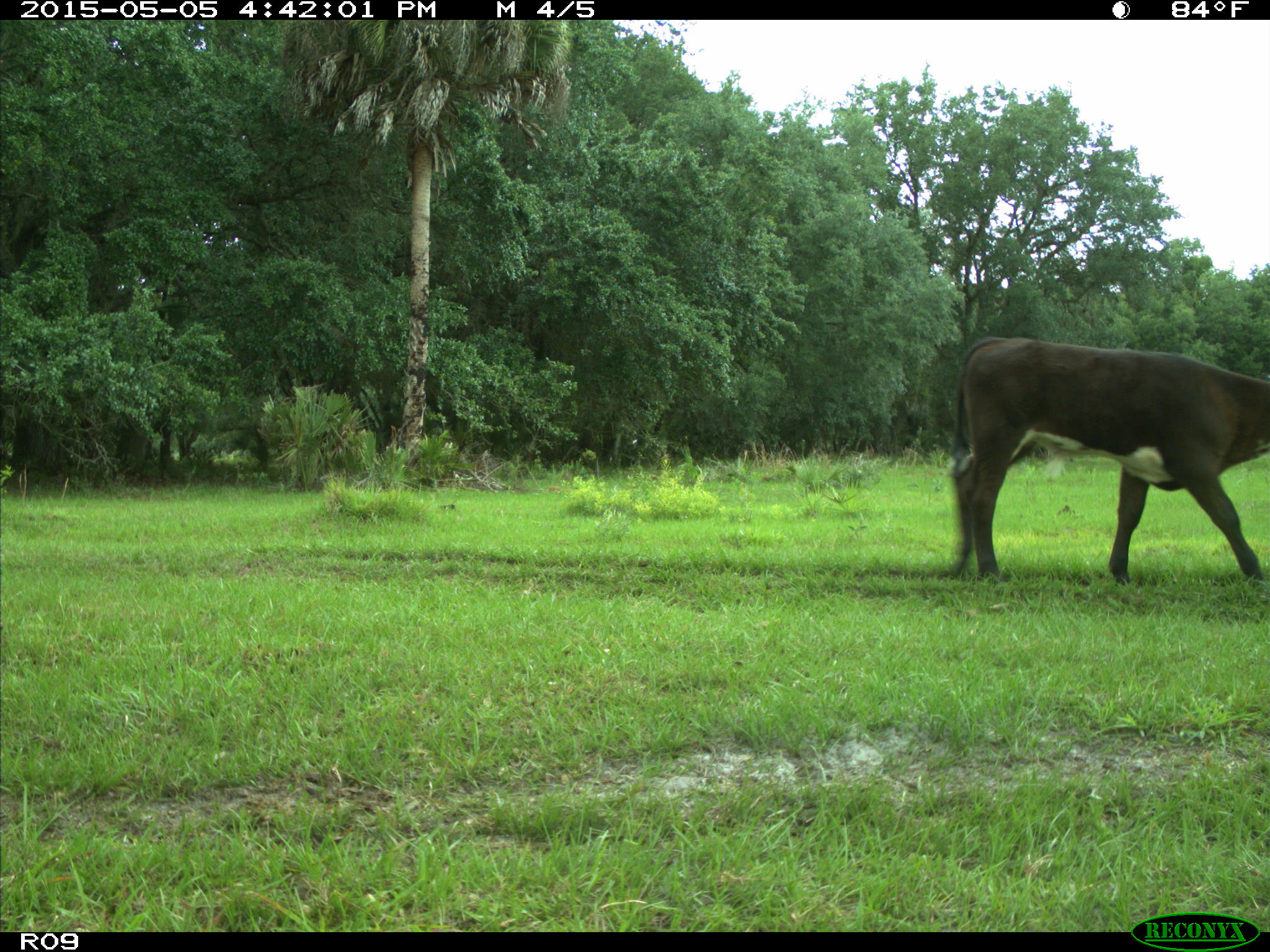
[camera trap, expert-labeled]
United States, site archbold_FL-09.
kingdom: Animalia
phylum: Chordata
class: Mammalia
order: Artiodactyla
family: Bovidae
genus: Bos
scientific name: Bos taurus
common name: domestic cow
Bos taurus (domestic cow).